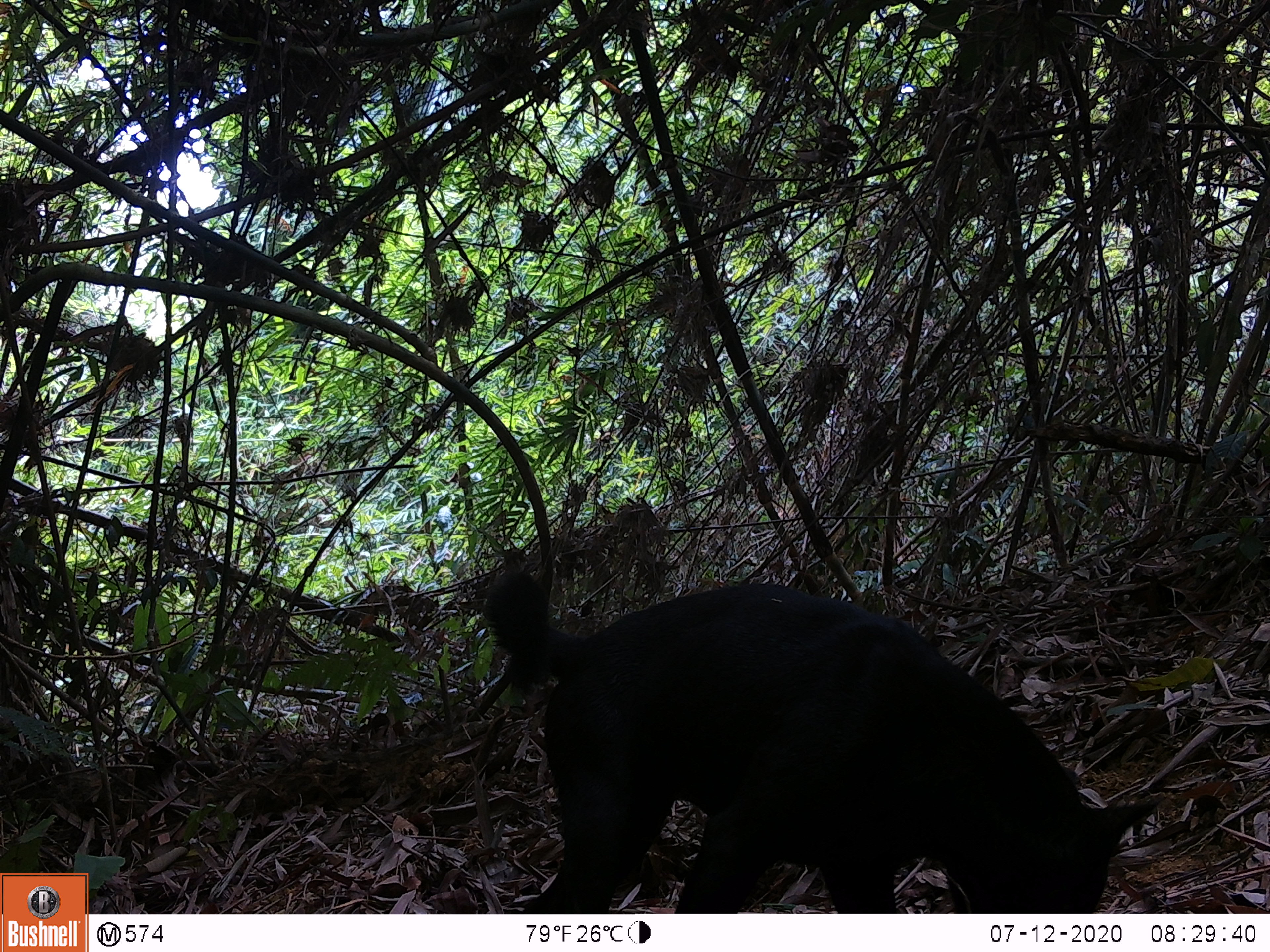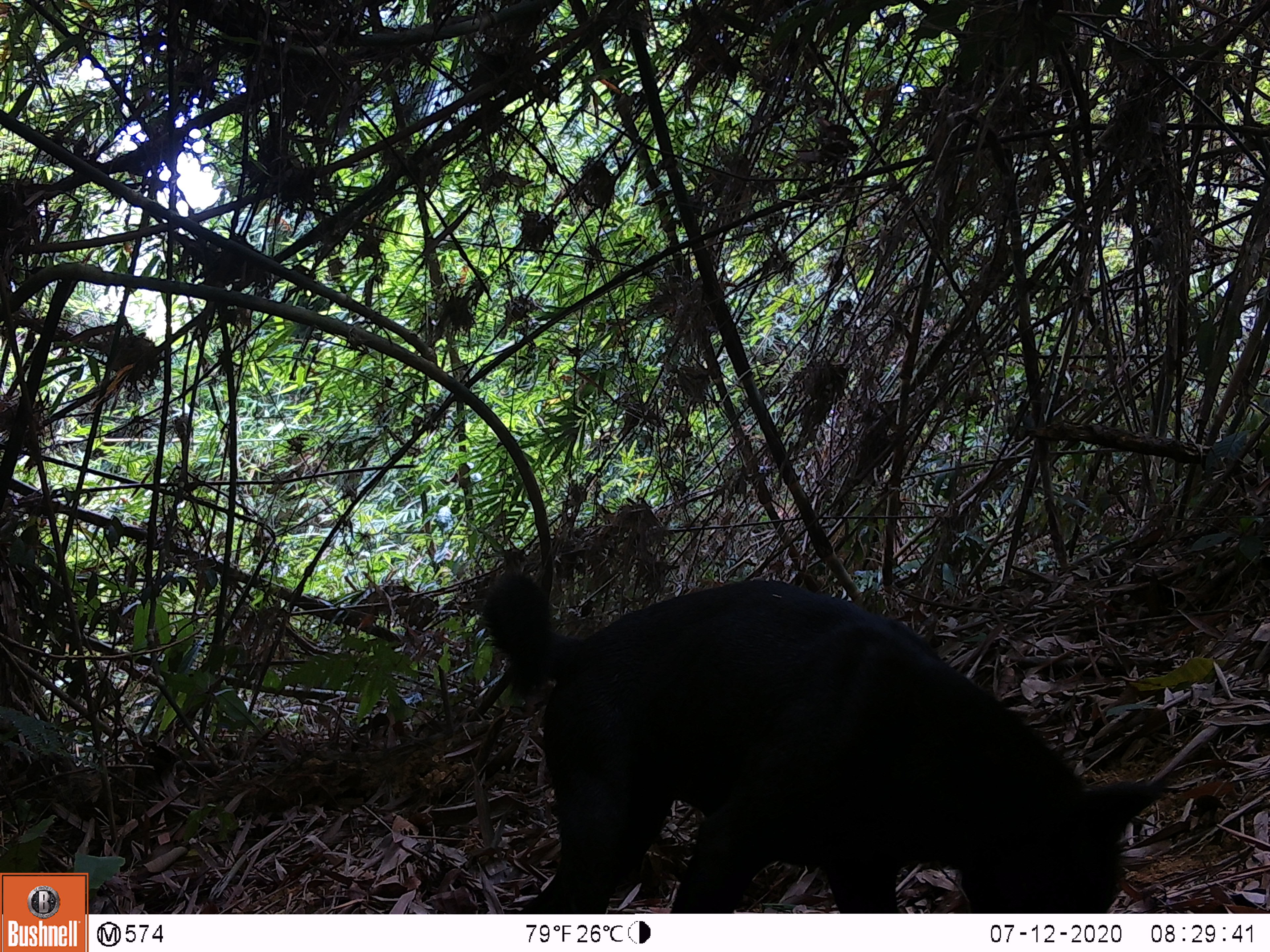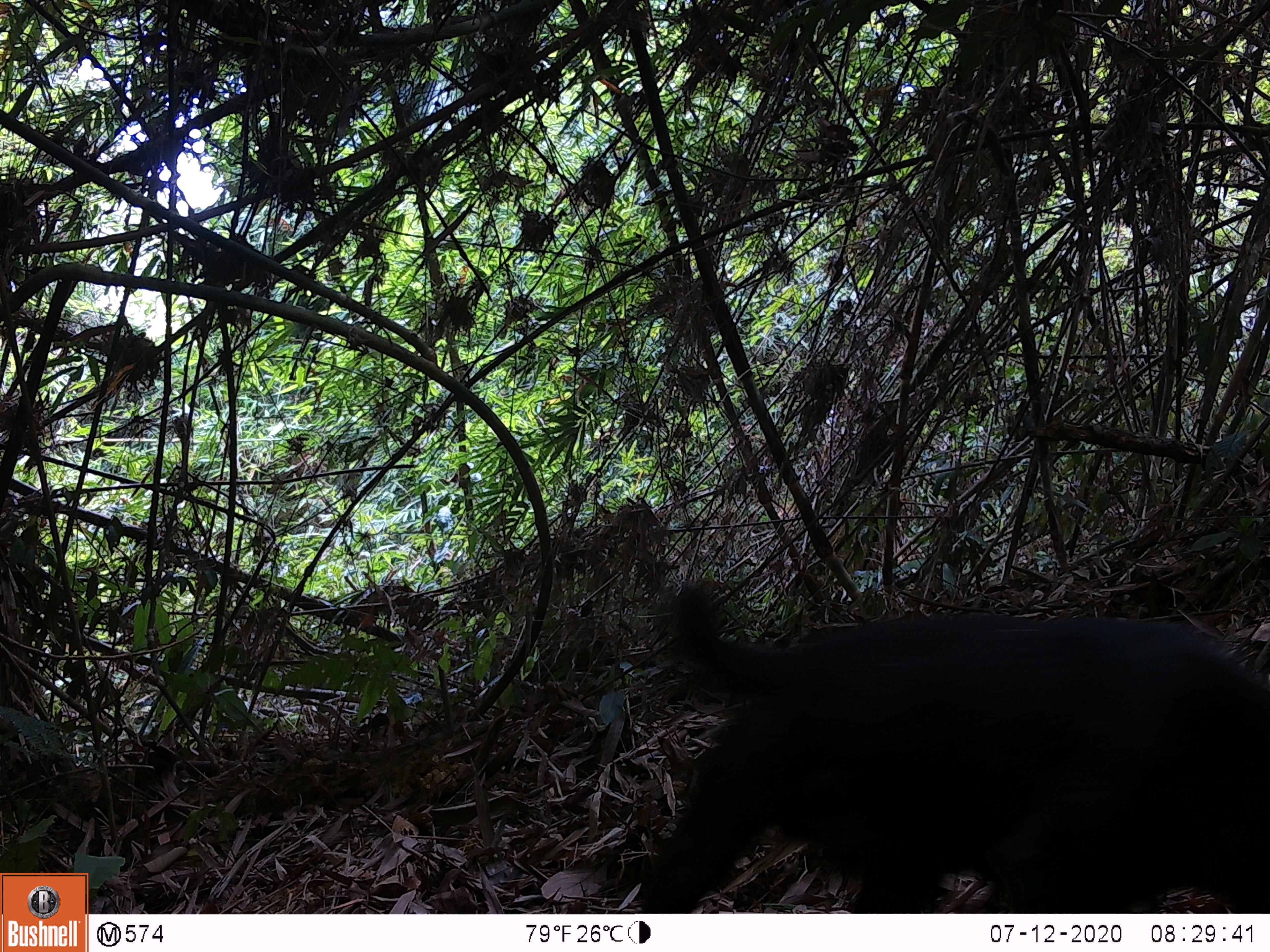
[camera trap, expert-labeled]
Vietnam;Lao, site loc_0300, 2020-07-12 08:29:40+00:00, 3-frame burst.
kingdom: Animalia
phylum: Chordata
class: Mammalia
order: Carnivora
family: Canidae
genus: Canis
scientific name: Canis familiaris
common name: domestic dog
Domestic dog (Canis familiaris). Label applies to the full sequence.